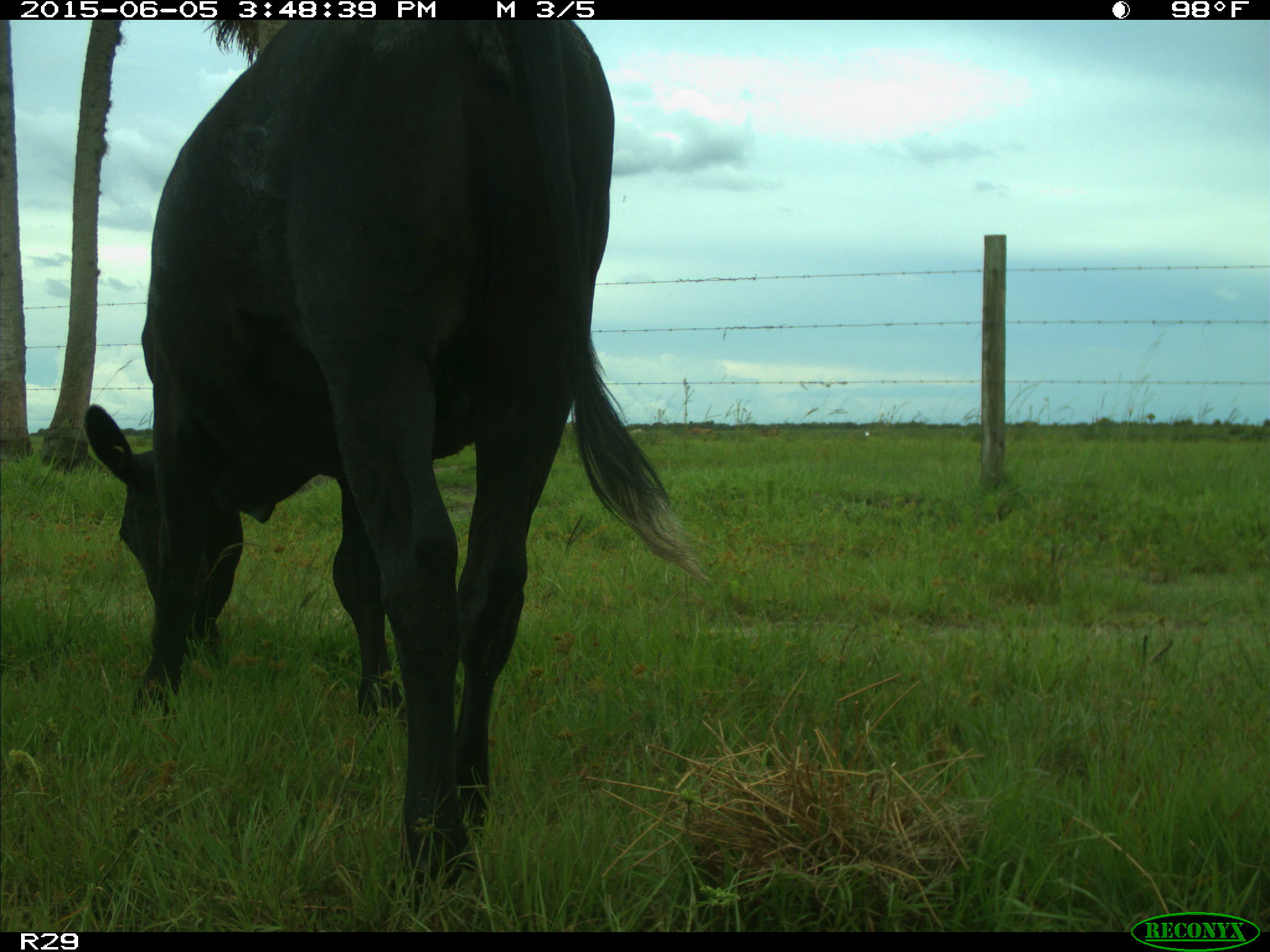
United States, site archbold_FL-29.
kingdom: Animalia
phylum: Chordata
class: Mammalia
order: Artiodactyla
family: Bovidae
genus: Bos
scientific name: Bos taurus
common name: domestic cow